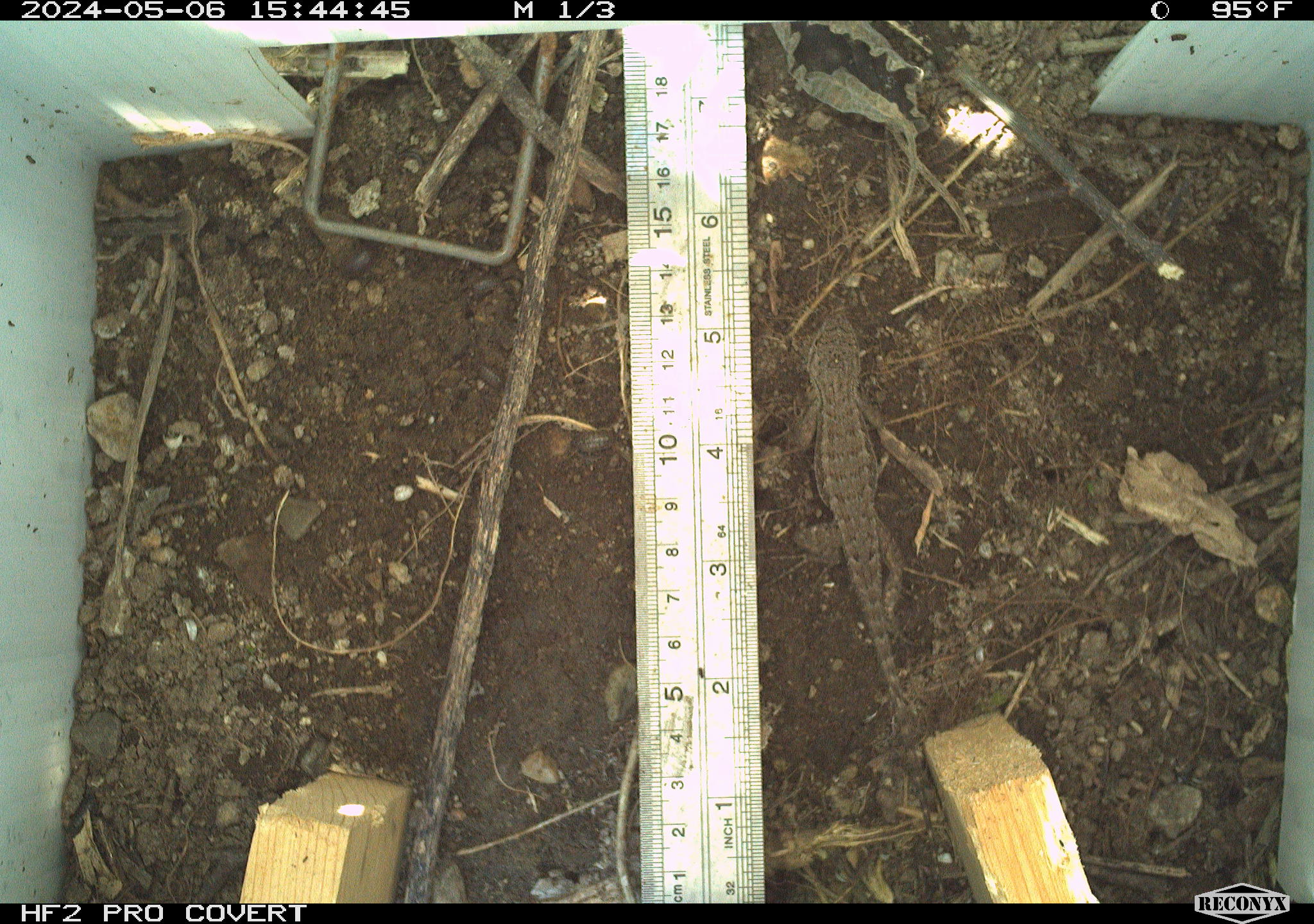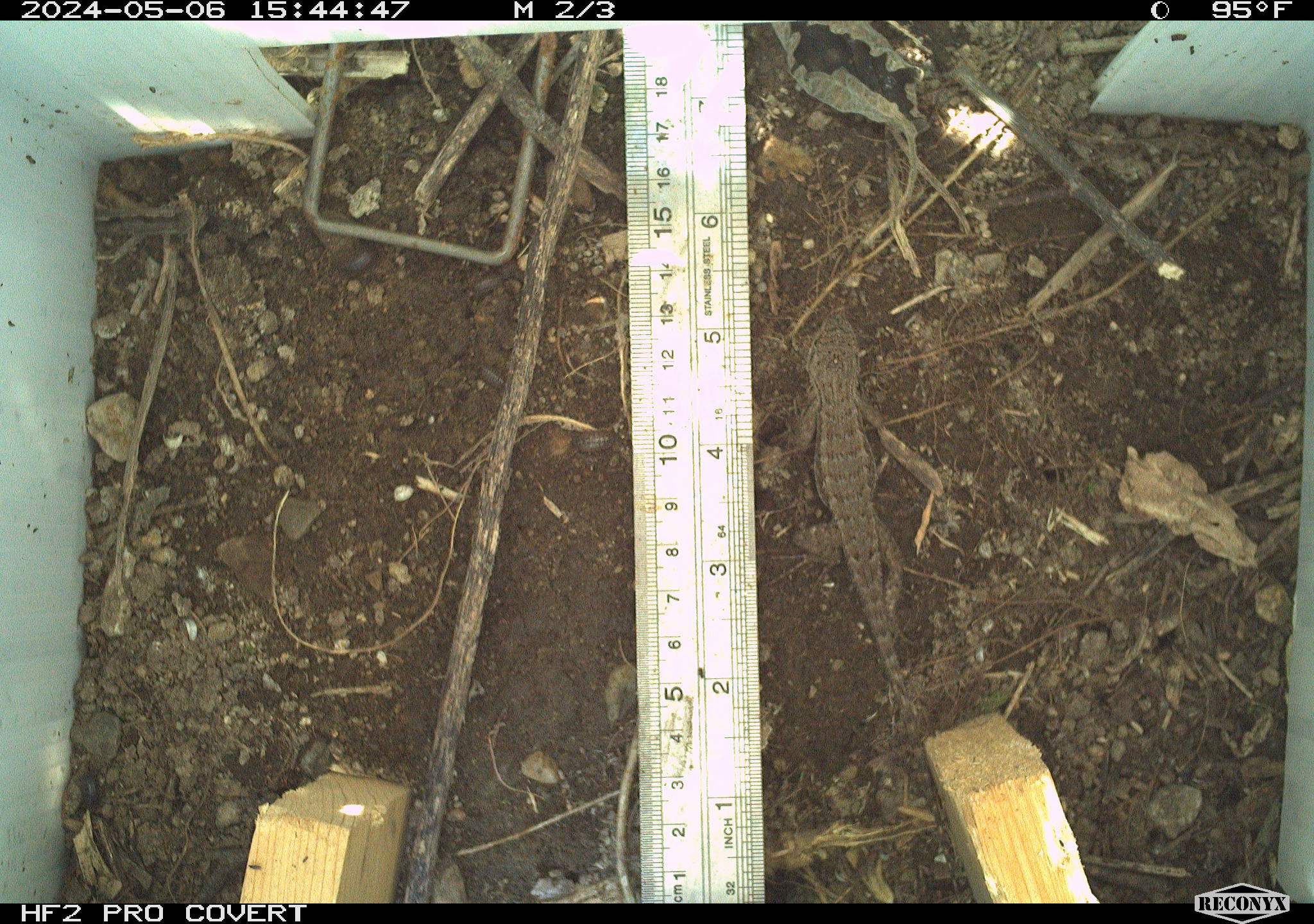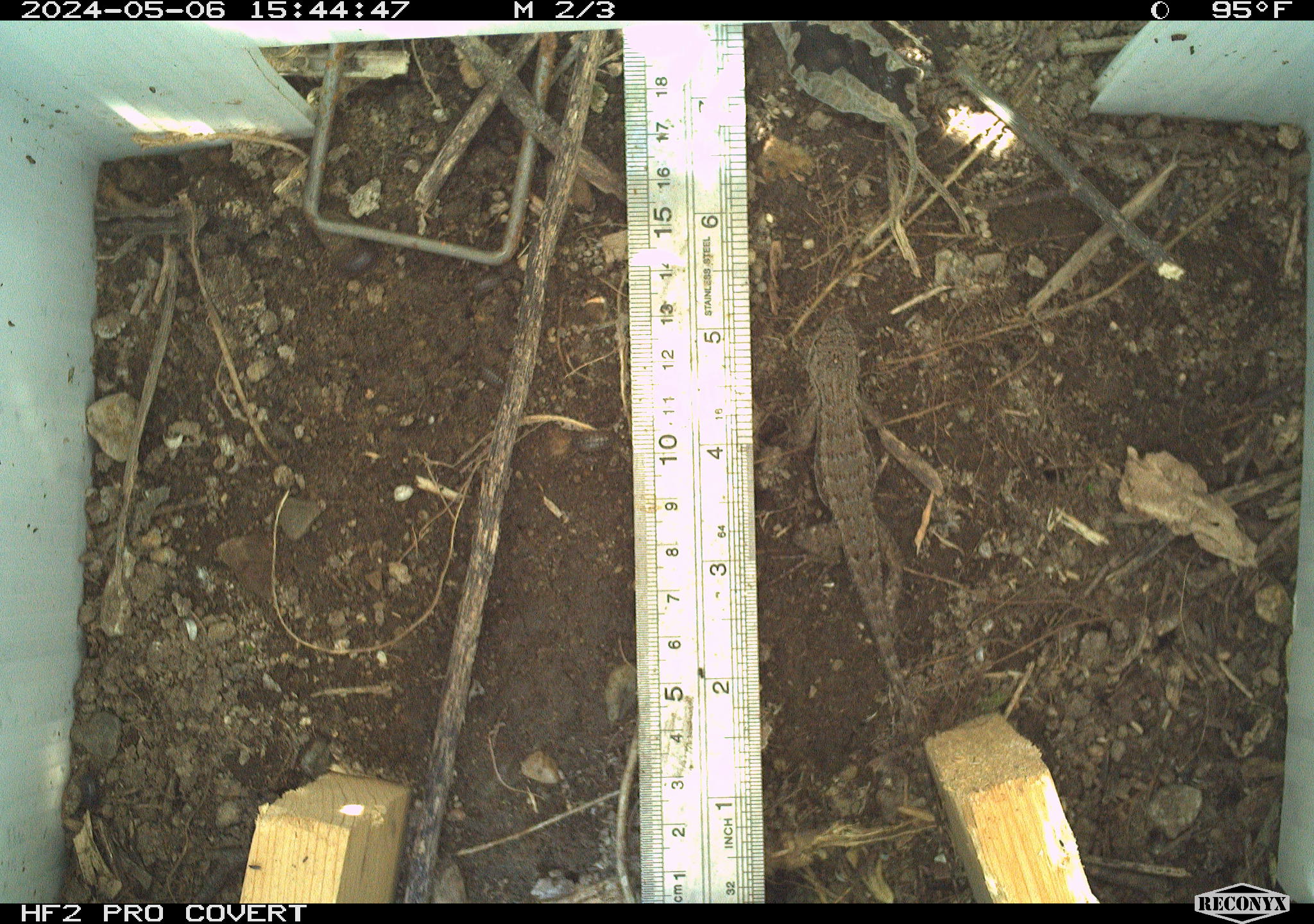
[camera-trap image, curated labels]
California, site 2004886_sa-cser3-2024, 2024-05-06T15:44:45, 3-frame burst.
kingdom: Animalia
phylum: Chordata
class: Reptilia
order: Squamata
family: Phrynosomatidae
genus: Sceloporus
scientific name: Sceloporus occidentalis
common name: western fence lizard